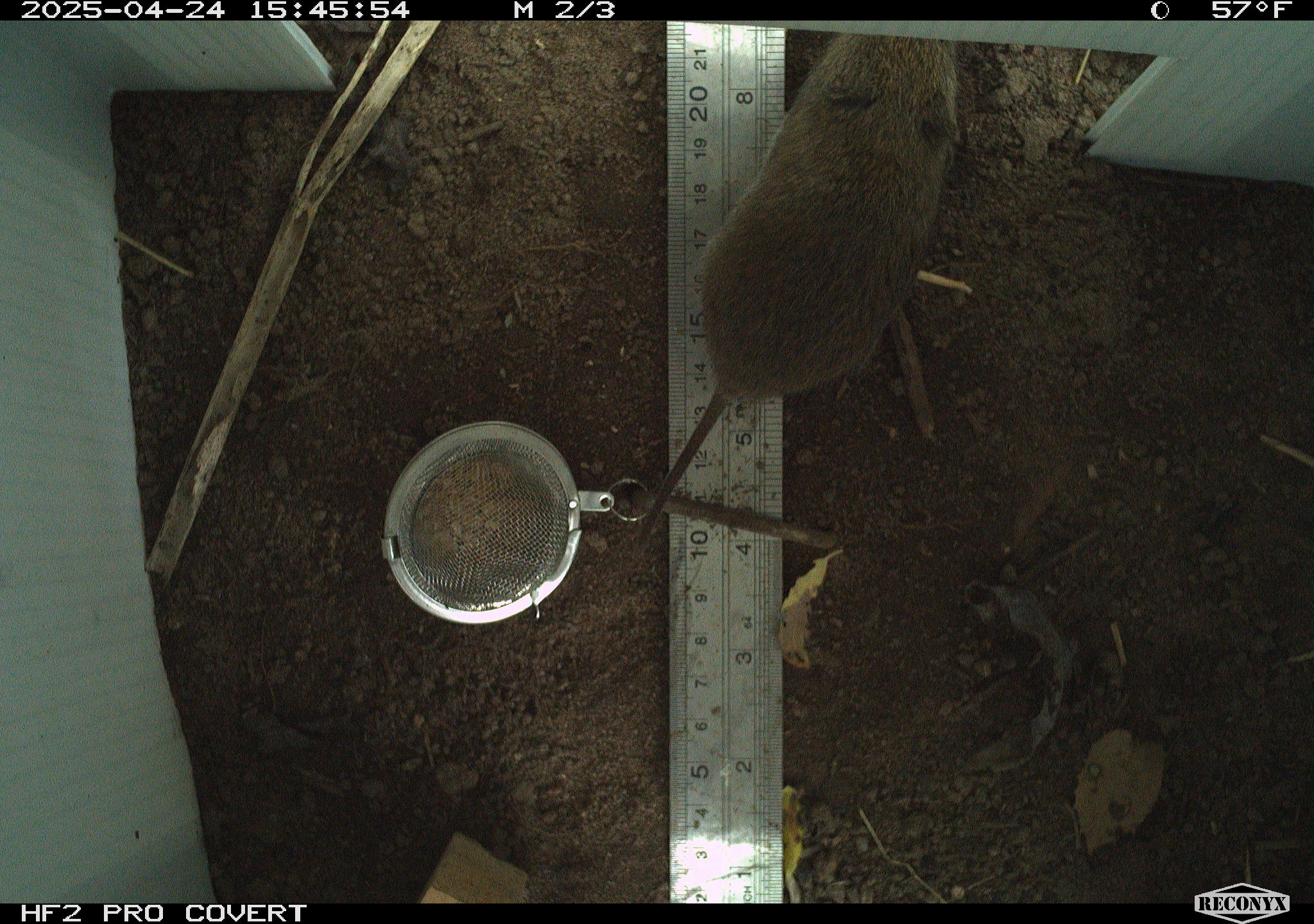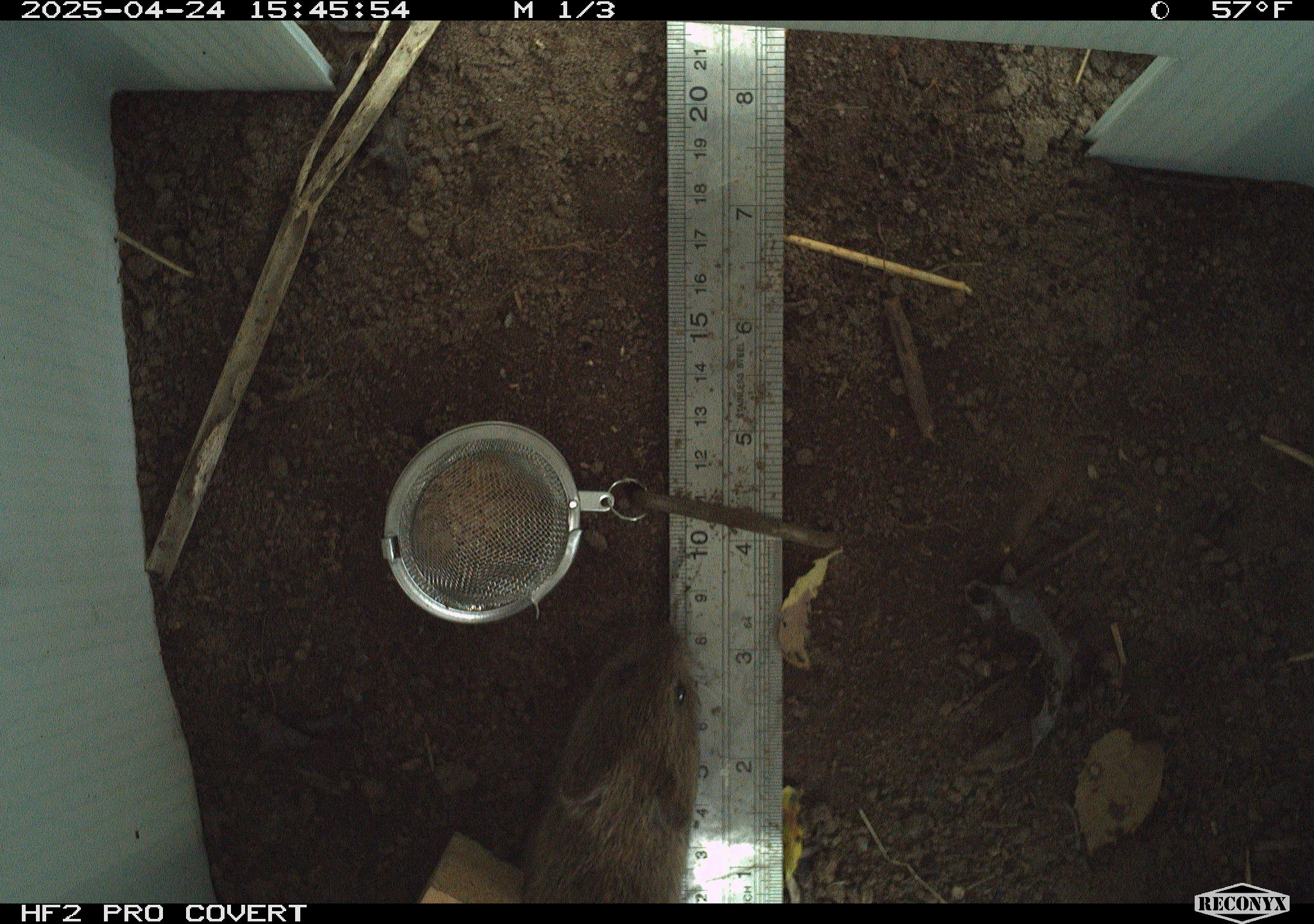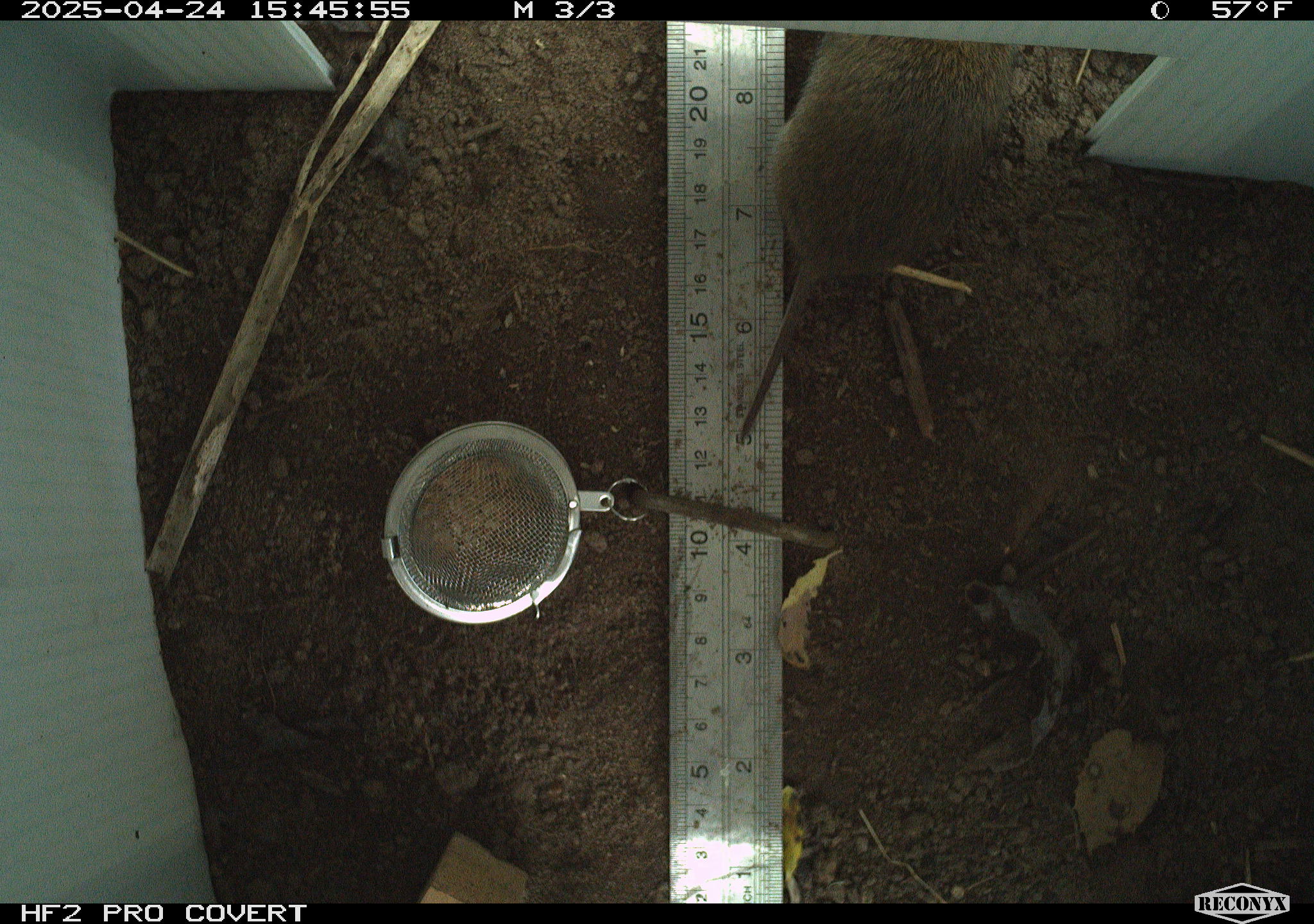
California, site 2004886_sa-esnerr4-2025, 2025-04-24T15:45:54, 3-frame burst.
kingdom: Animalia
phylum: Chordata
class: Mammalia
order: Rodentia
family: Cricetidae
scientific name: Arvicolinae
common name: voles, lemmings, and muskrats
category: arvicolinae subfamily